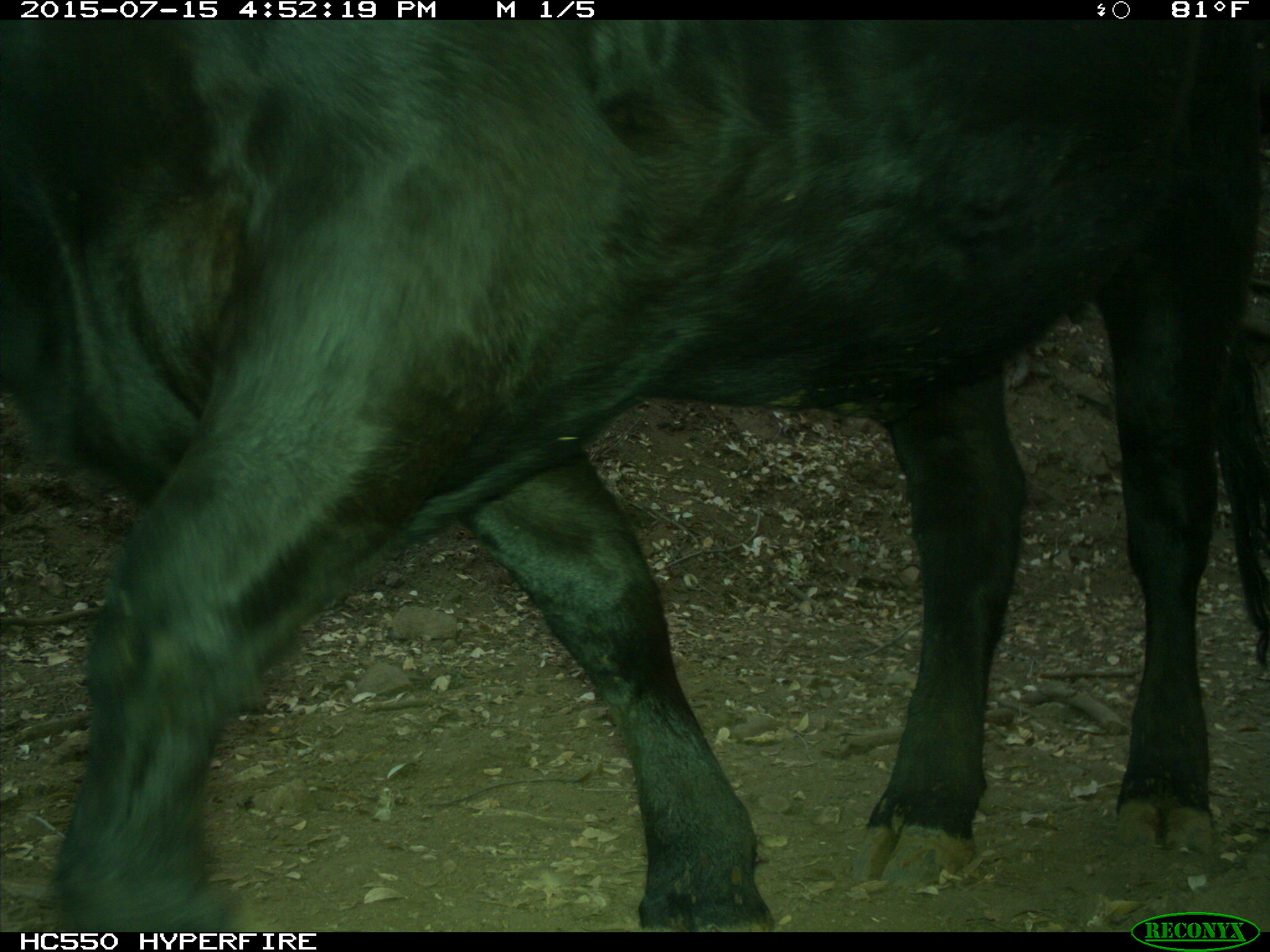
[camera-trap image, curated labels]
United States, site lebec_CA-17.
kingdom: Animalia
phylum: Chordata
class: Mammalia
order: Artiodactyla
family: Bovidae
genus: Bos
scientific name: Bos taurus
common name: domestic cow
Bos taurus (domestic cow).